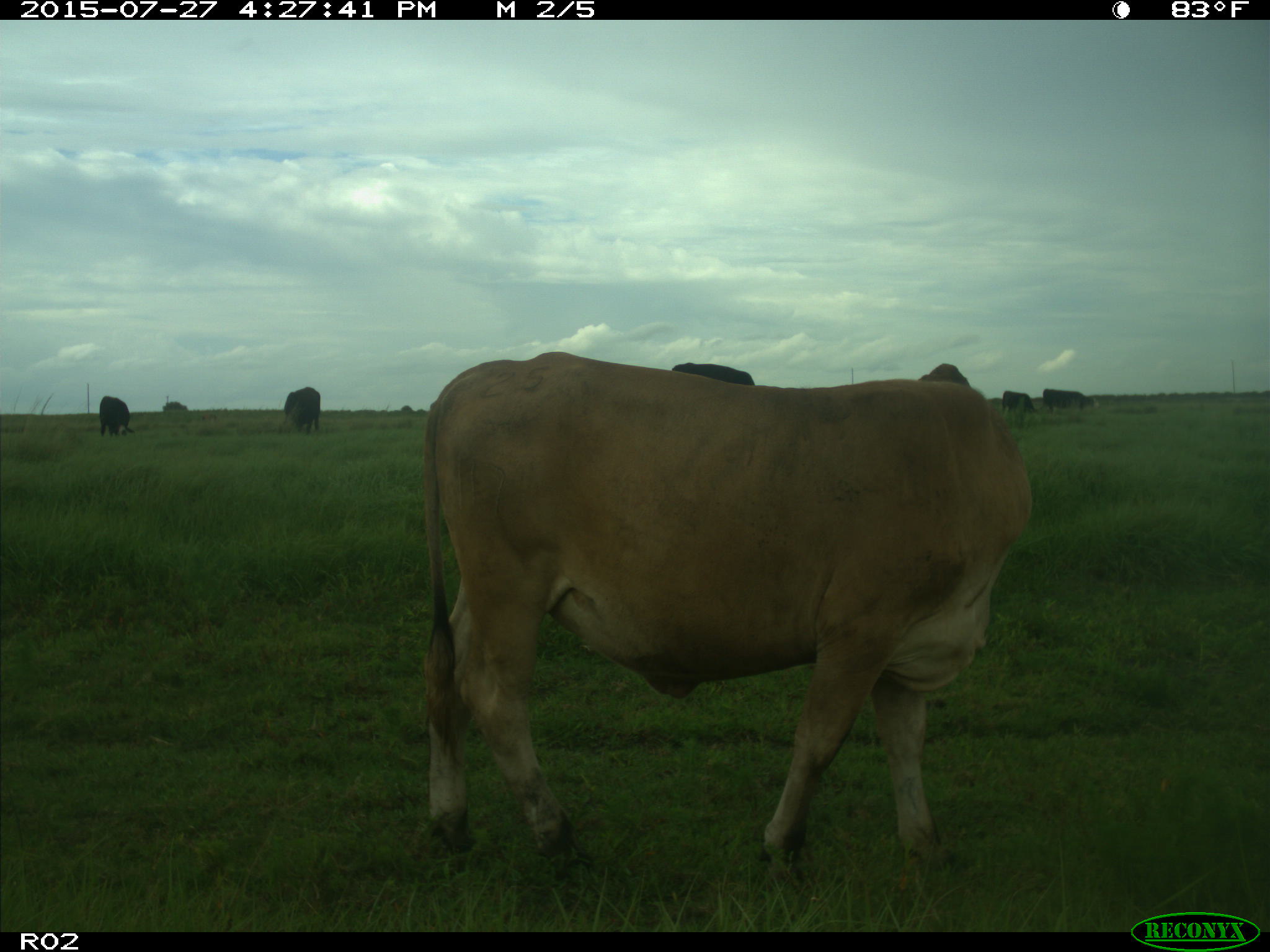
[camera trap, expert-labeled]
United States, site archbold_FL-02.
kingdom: Animalia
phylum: Chordata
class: Mammalia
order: Artiodactyla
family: Bovidae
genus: Bos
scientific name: Bos taurus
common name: domestic cow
Bos taurus (domestic cow).